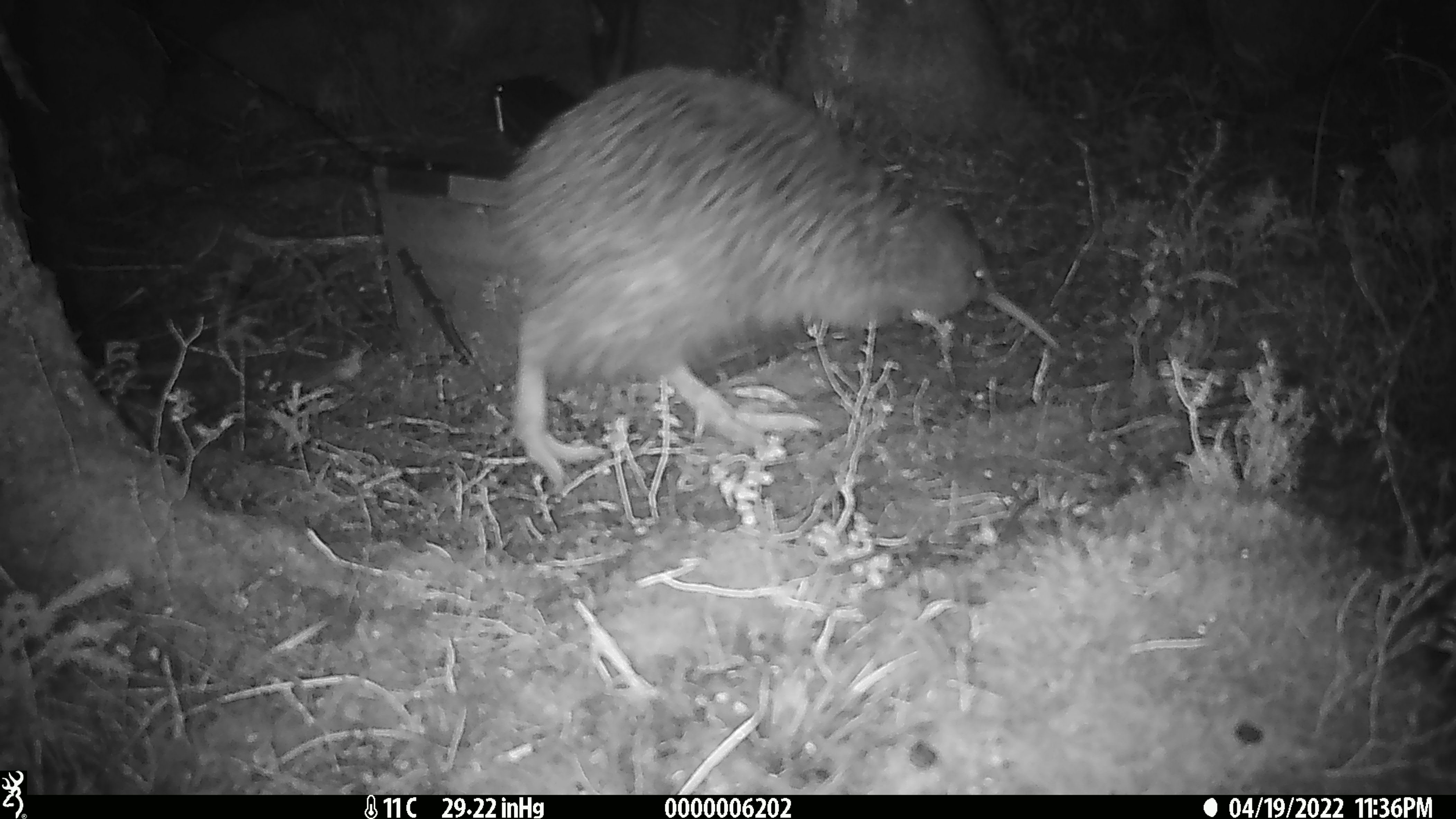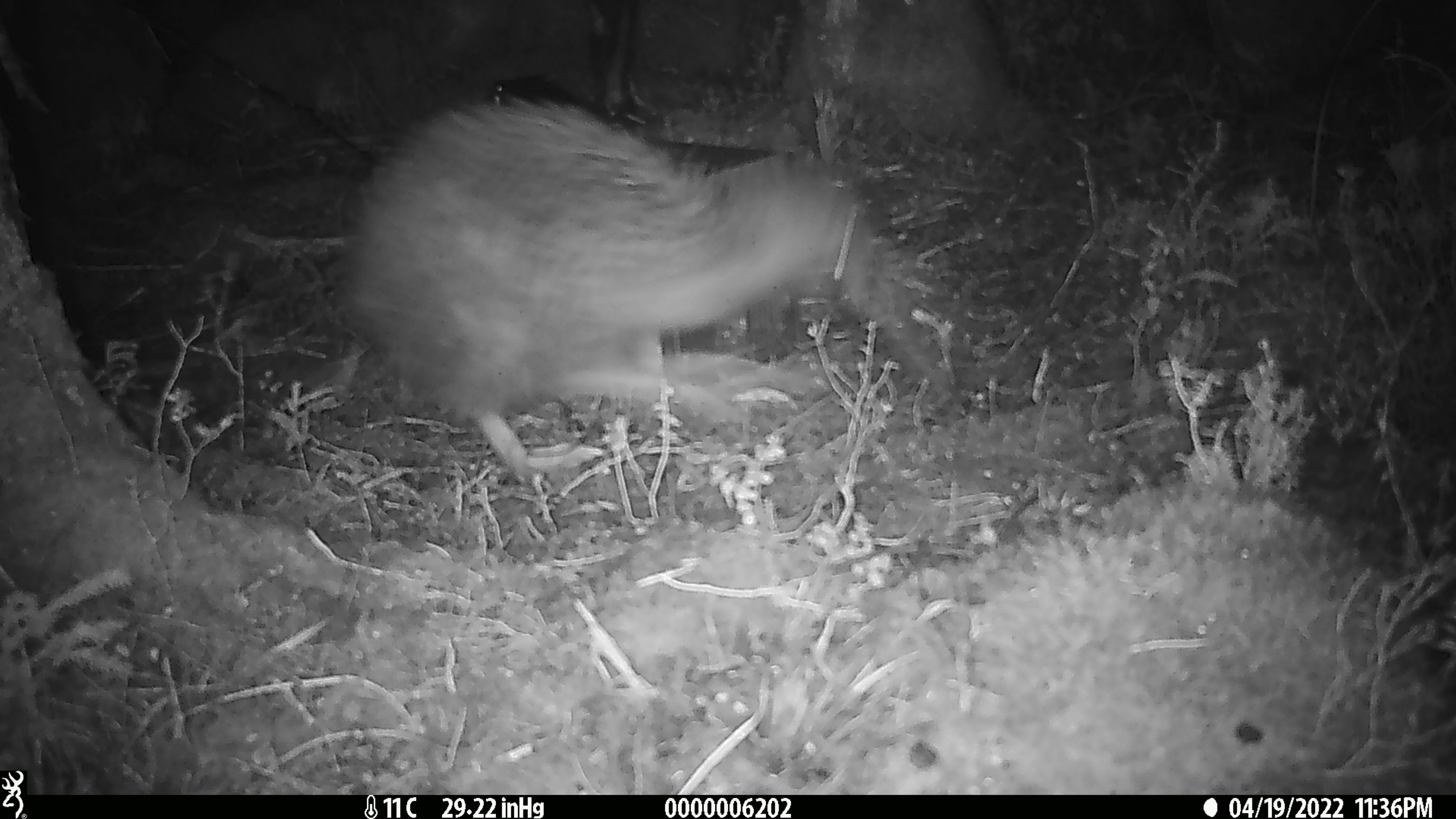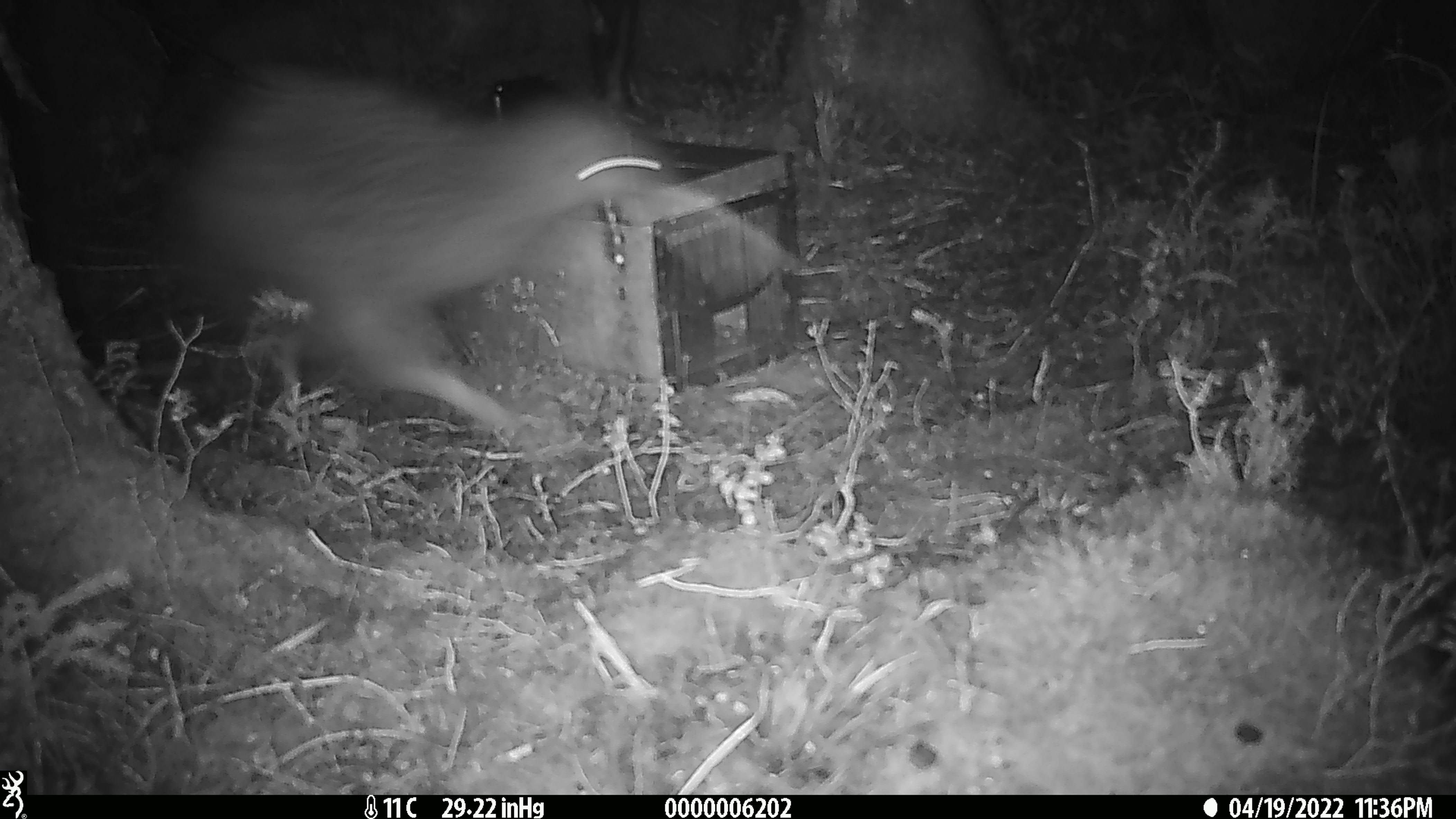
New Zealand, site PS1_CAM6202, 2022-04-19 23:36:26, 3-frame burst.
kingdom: Animalia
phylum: Chordata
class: Aves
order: Apterygiformes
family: Apterygidae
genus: Apteryx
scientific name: Apteryx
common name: kiwi